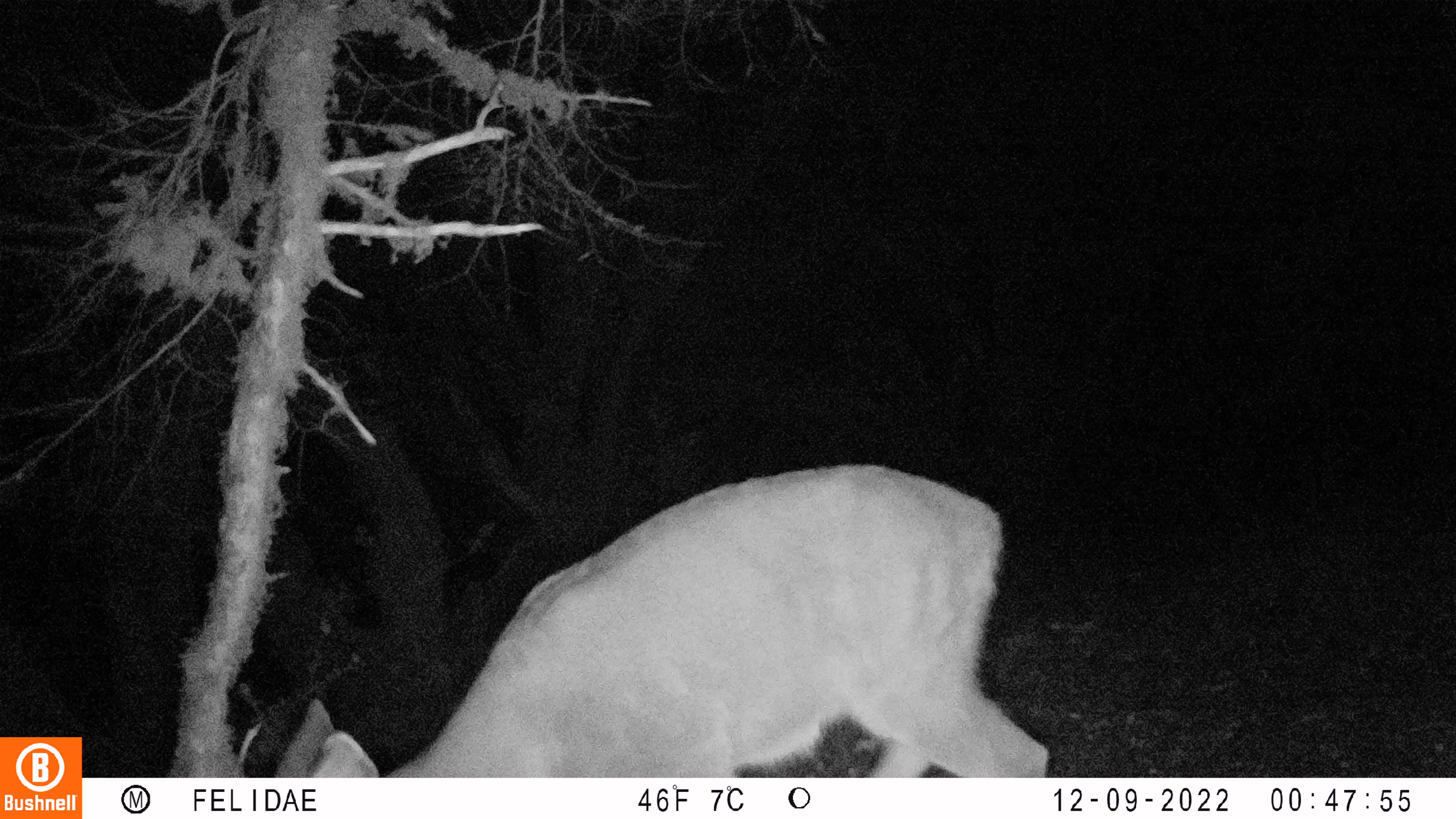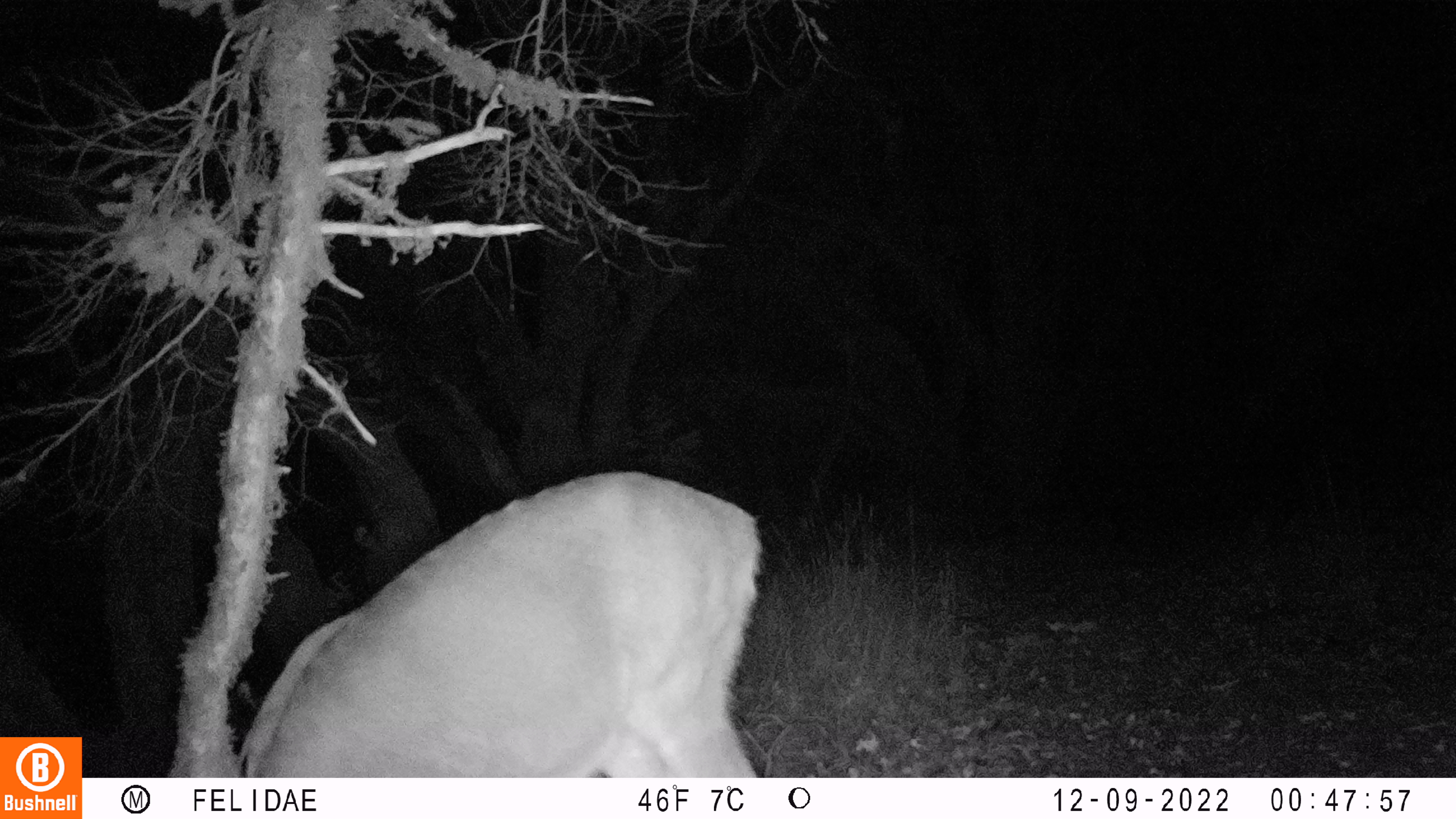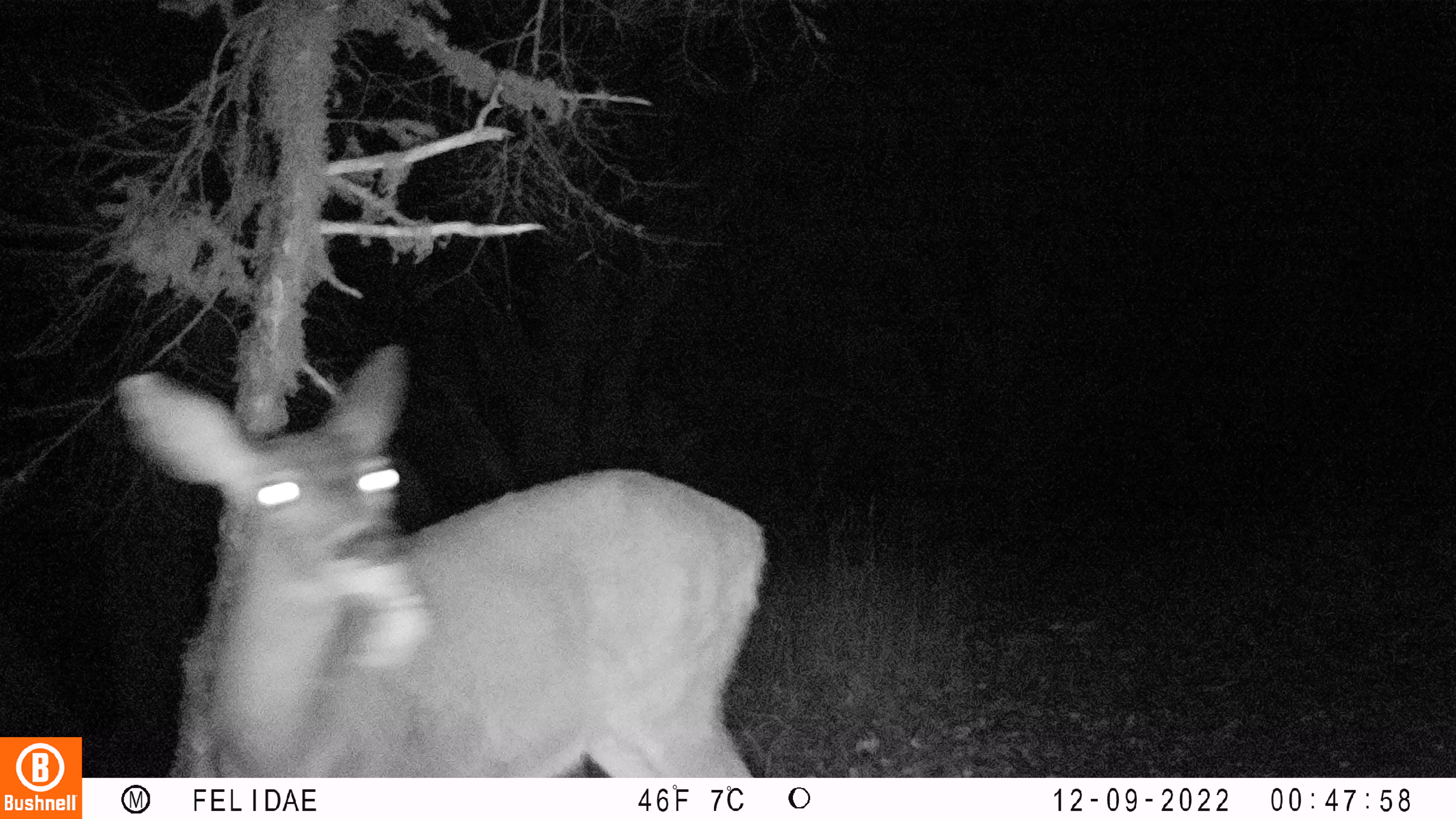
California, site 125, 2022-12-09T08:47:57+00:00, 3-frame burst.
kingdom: Animalia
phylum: Chordata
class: Mammalia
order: Artiodactyla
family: Cervidae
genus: Odocoileus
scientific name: Odocoileus hemionus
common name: mule deer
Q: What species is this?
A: Mule deer (Odocoileus hemionus).